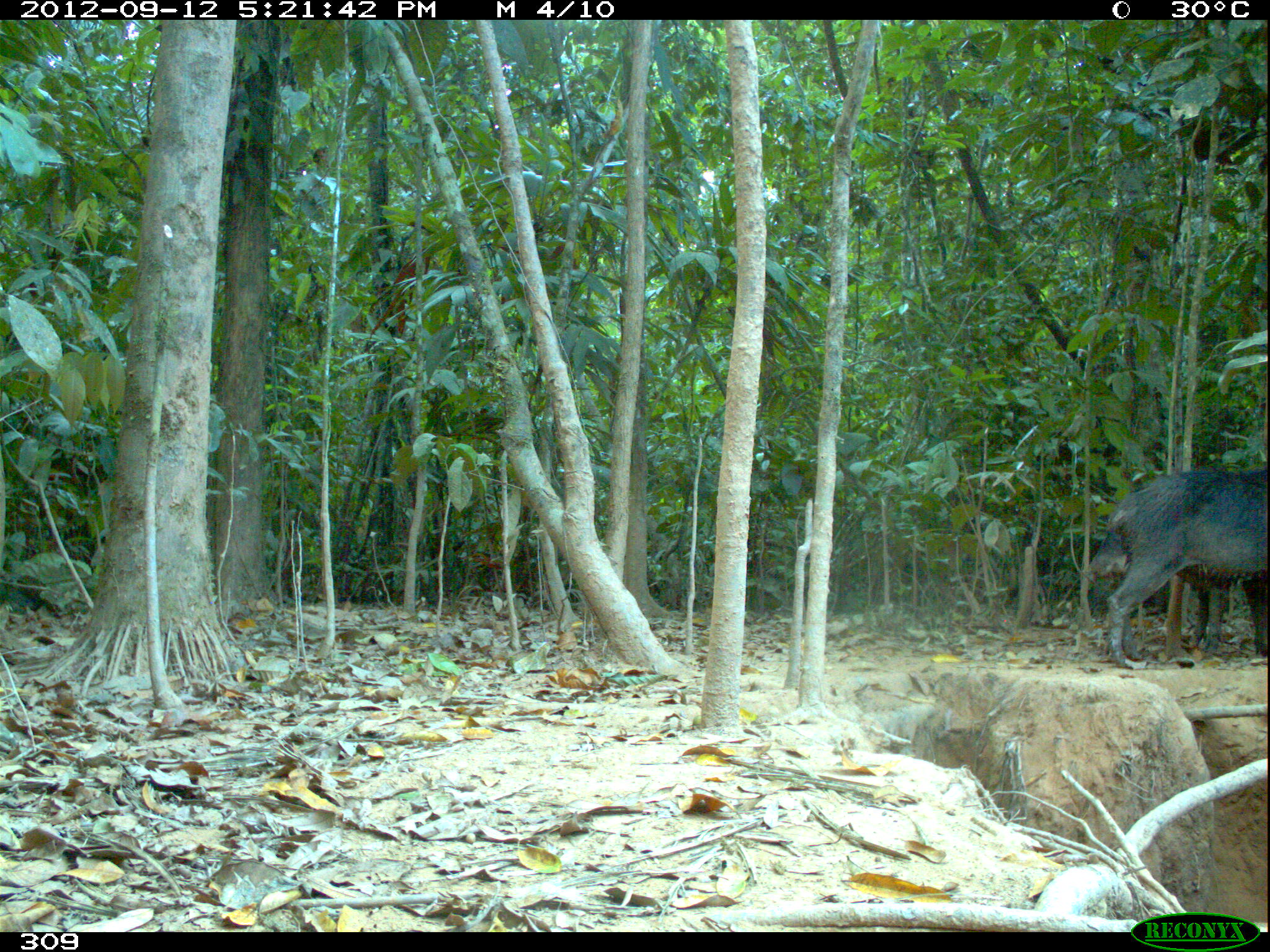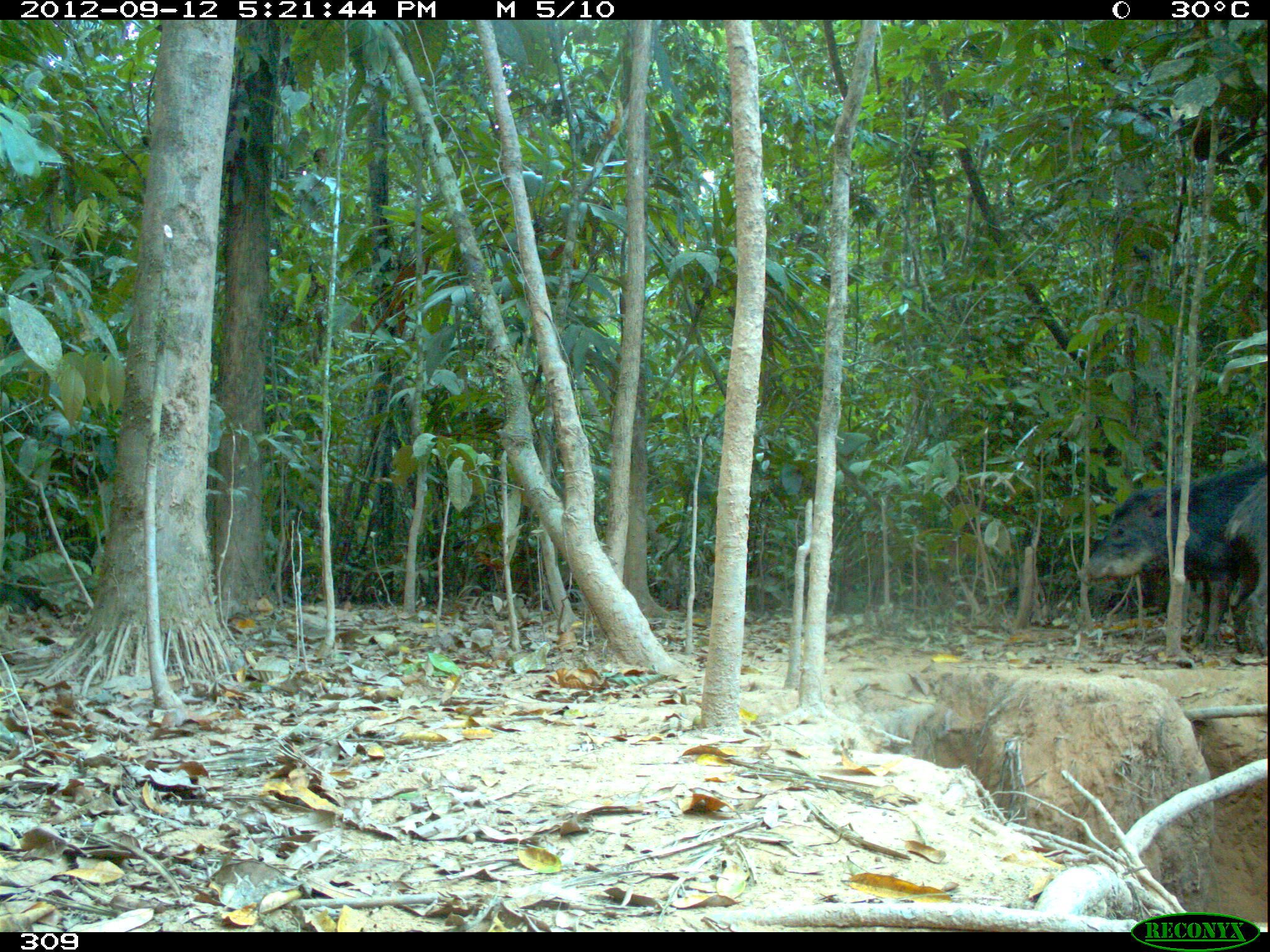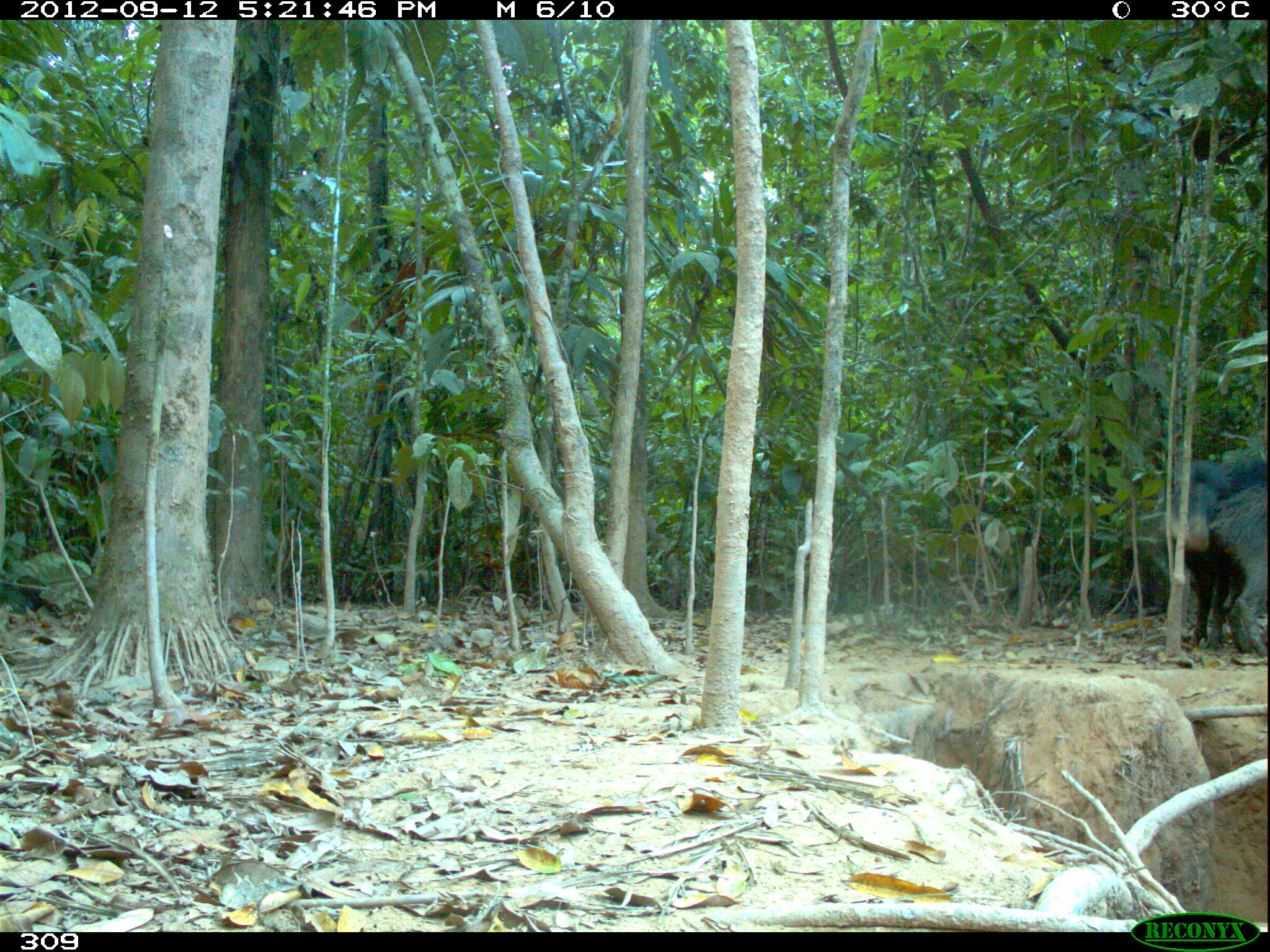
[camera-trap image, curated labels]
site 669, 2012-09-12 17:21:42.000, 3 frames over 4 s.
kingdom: Animalia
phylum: Chordata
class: Mammalia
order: Artiodactyla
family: Tayassuidae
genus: Tayassu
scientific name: Tayassu pecari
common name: white-lipped peccary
Tayassu pecari (white-lipped peccary).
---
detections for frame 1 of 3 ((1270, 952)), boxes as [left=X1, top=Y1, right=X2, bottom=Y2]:
tayassu pecari: [left=1105, top=469, right=1267, bottom=668]; [left=1084, top=494, right=1252, bottom=655]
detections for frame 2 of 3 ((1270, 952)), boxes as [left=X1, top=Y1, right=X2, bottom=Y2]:
tayassu pecari: [left=1076, top=459, right=1267, bottom=653]; [left=1224, top=475, right=1267, bottom=658]